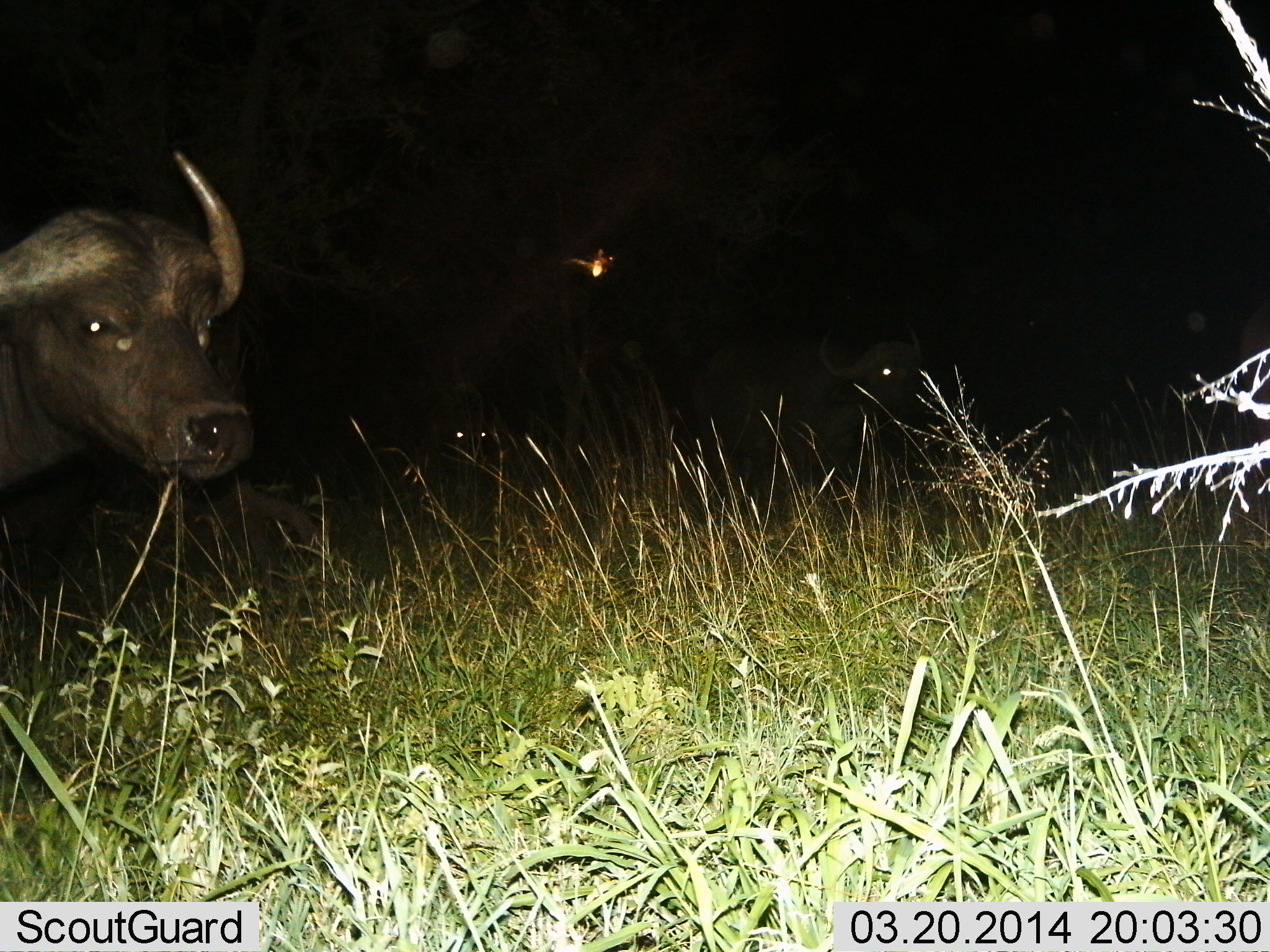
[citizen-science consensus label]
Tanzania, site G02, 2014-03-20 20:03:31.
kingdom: Animalia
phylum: Chordata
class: Mammalia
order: Artiodactyla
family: Bovidae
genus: Syncerus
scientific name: Syncerus caffer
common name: cape buffalo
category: buffalo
Buffalo (cape buffalo) (Syncerus caffer), count 2. Behavior (volunteer vote fractions): standing 80%, resting 0%, moving 30%, interacting 0%. Young present (vote fraction): 0%. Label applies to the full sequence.